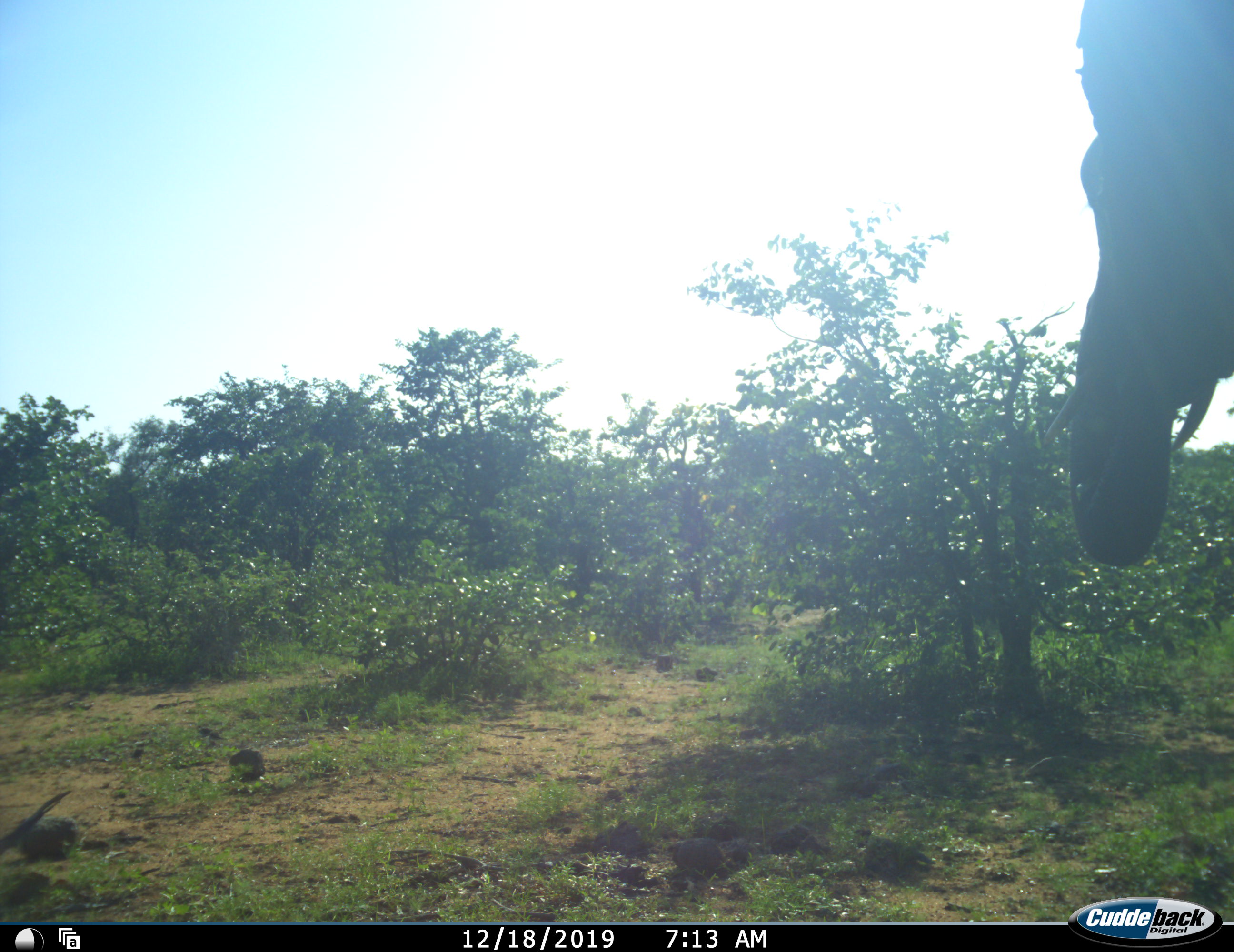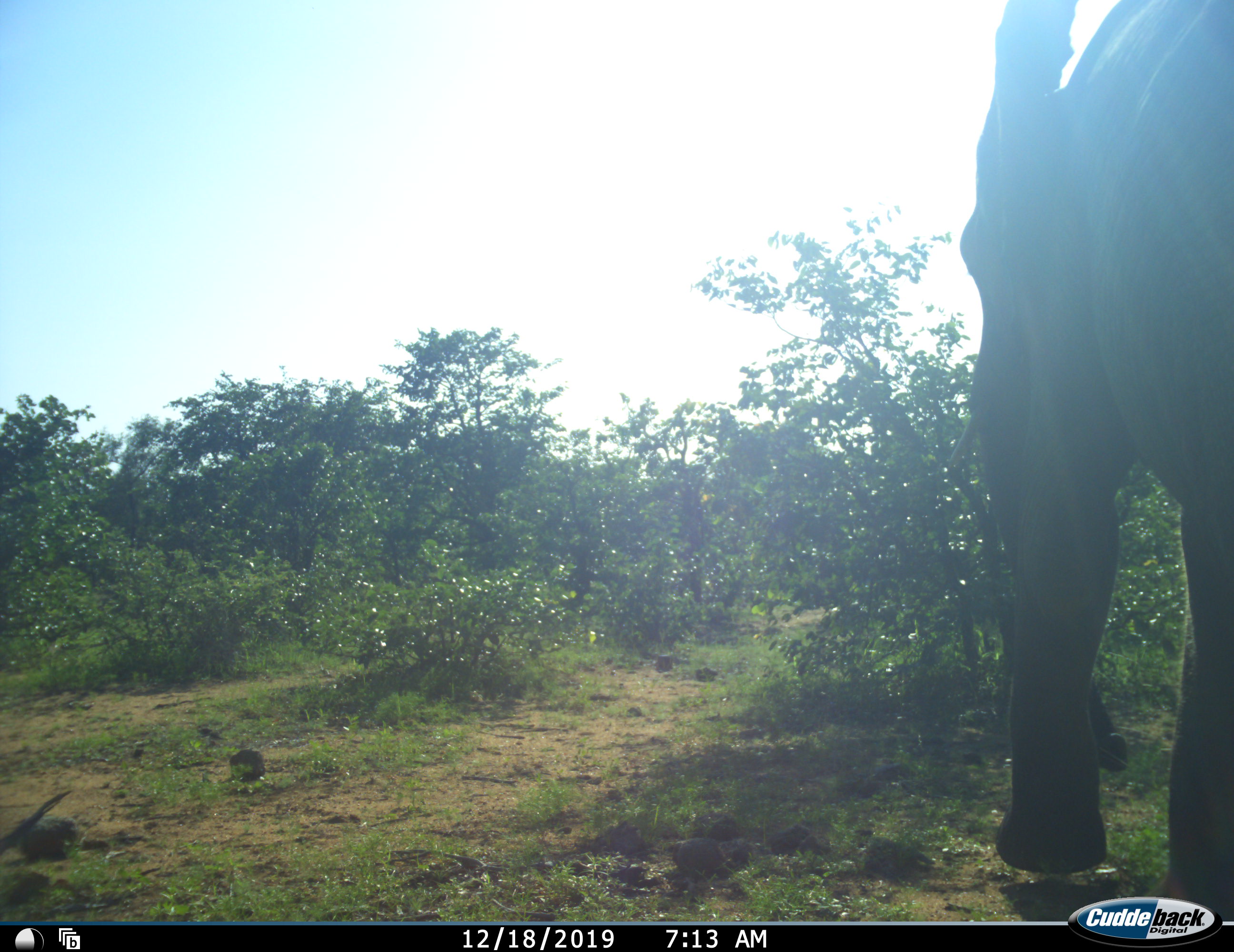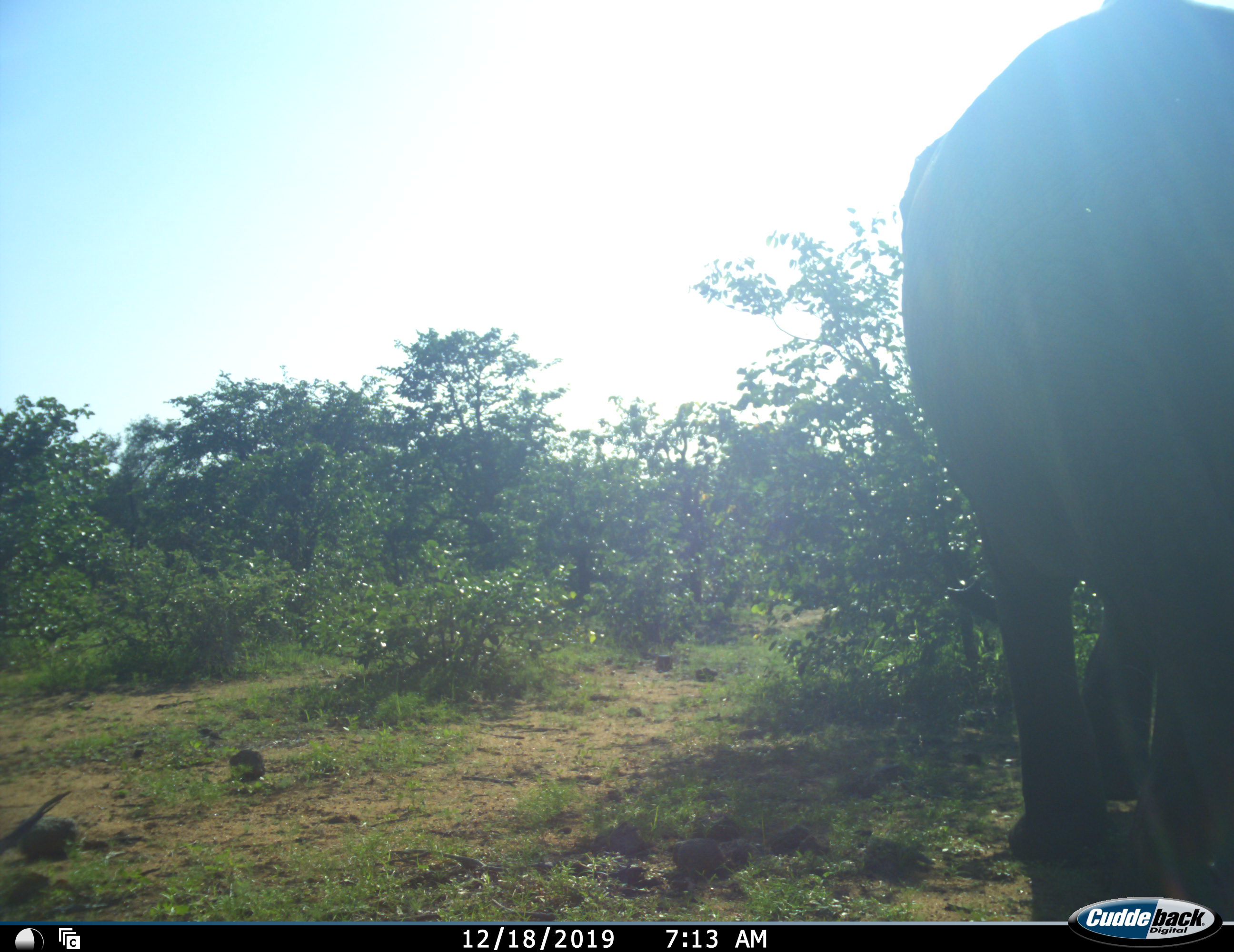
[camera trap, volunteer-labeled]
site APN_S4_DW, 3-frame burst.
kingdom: Animalia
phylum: Chordata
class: Mammalia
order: Proboscidea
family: Elephantidae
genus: Loxodonta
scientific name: Loxodonta africana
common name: african bush elephant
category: elephant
Elephant (african bush elephant) (Loxodonta africana), count 1. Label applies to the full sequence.